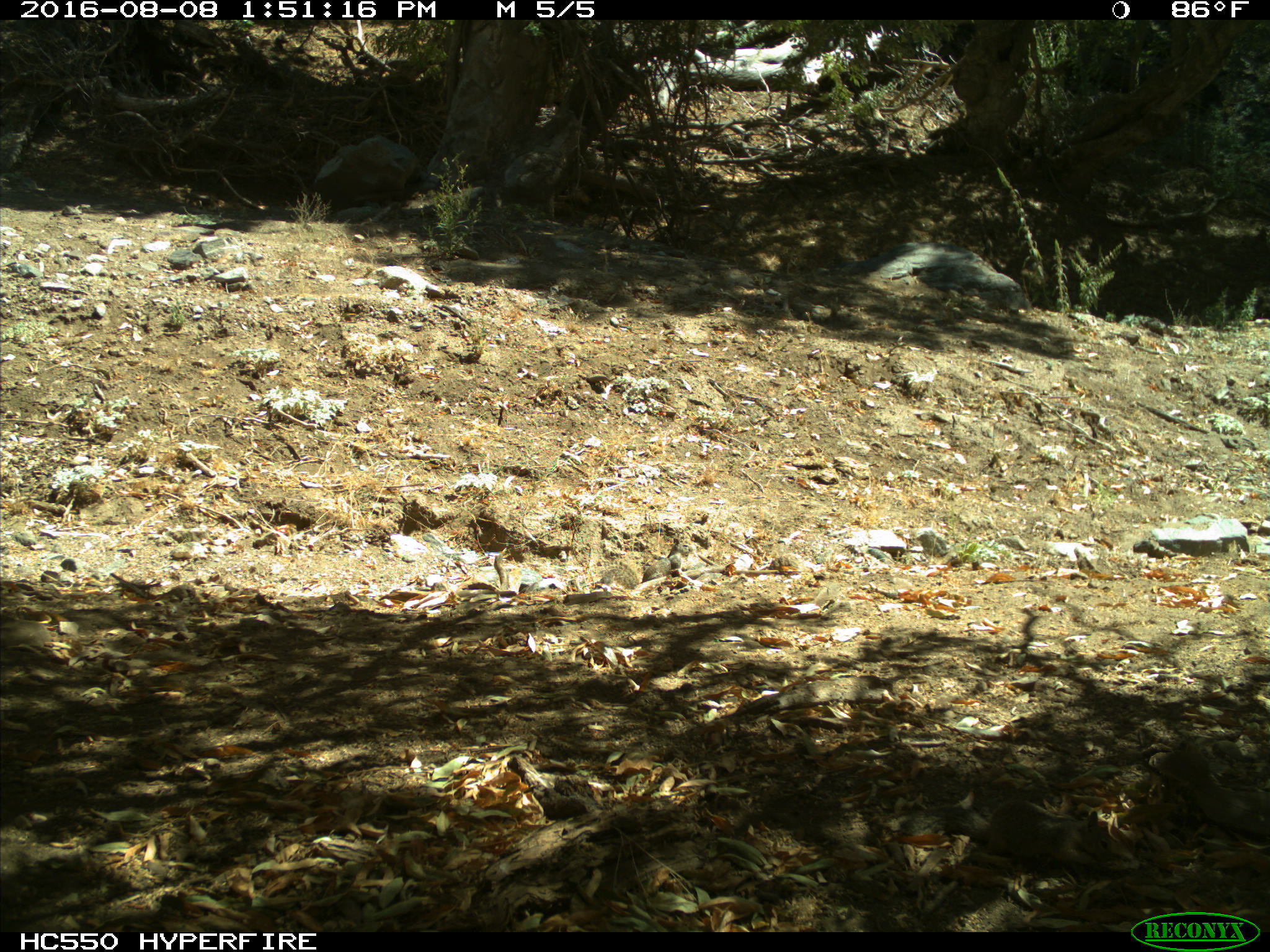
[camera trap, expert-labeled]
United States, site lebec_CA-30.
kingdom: Animalia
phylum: Chordata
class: Mammalia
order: Rodentia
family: Sciuridae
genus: Otospermophilus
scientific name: Otospermophilus beecheyi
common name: california ground squirrel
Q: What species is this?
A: Otospermophilus beecheyi (california ground squirrel).